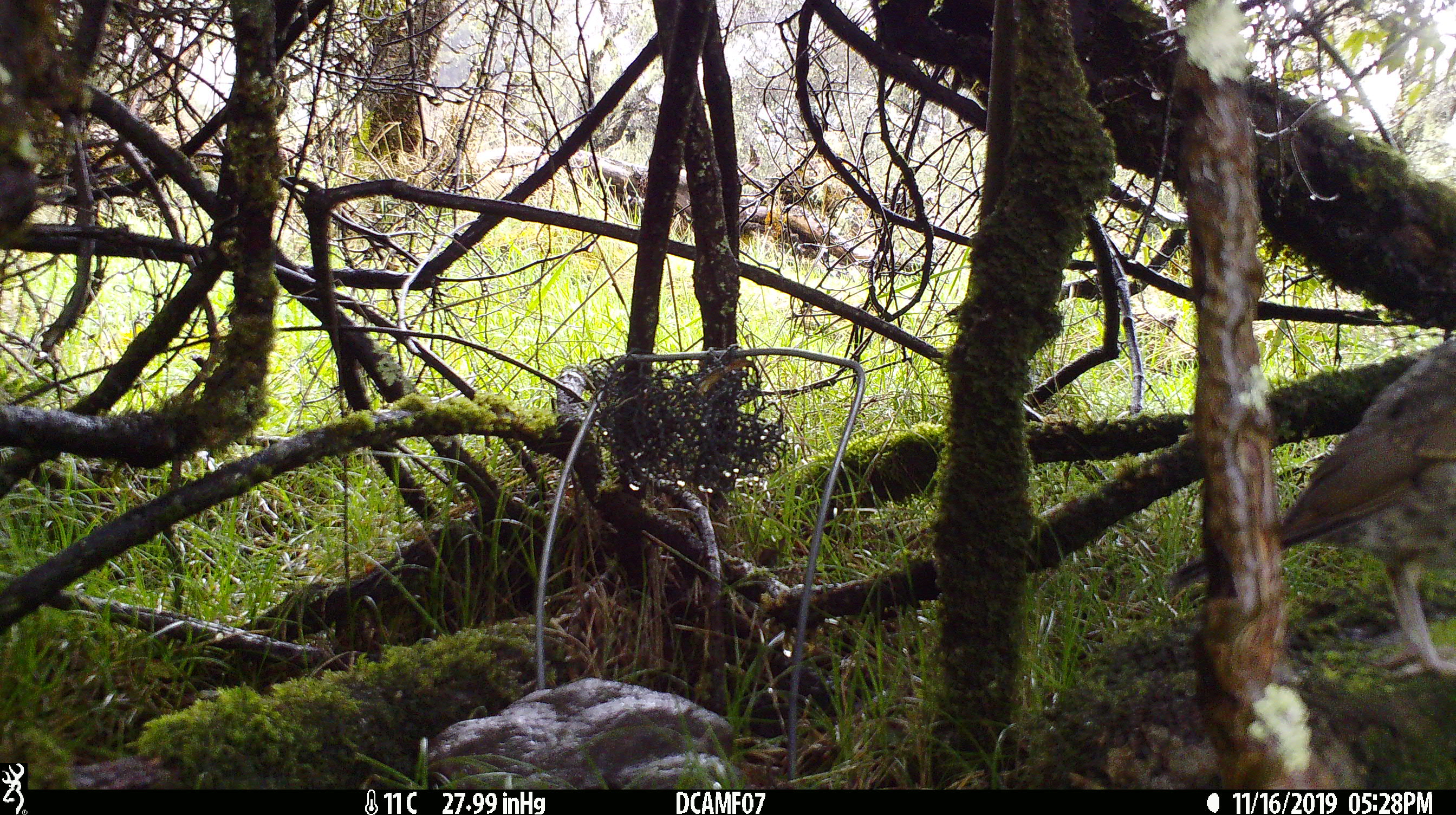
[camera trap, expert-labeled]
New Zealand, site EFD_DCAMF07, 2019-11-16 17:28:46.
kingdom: Animalia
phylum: Chordata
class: Aves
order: Passeriformes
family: Turdidae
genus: Turdus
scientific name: Turdus philomelos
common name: song thrush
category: thrush